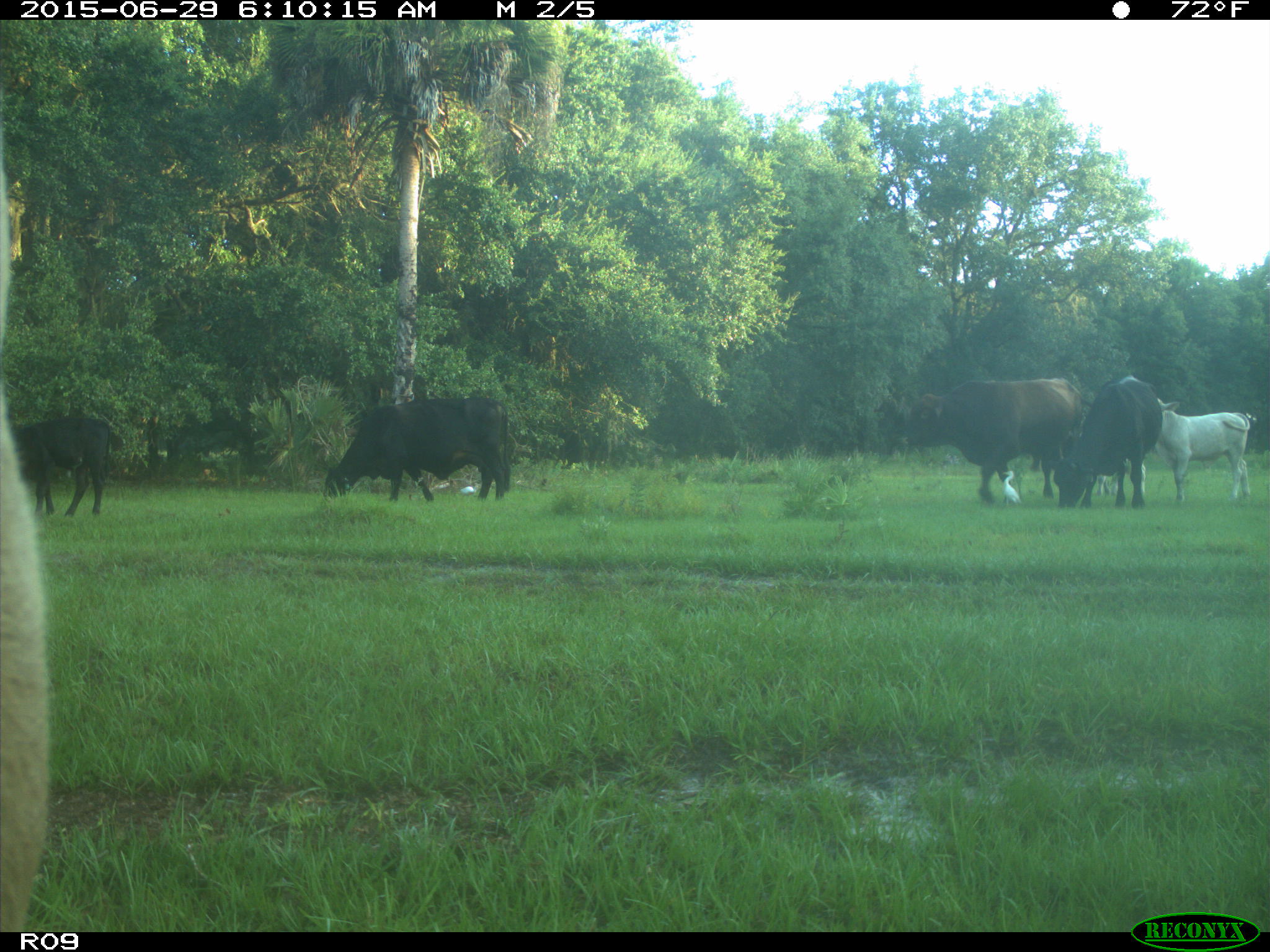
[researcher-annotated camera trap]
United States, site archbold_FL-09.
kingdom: Animalia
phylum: Chordata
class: Mammalia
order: Artiodactyla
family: Bovidae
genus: Bos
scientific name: Bos taurus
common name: domestic cow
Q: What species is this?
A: Bos taurus (domestic cow).